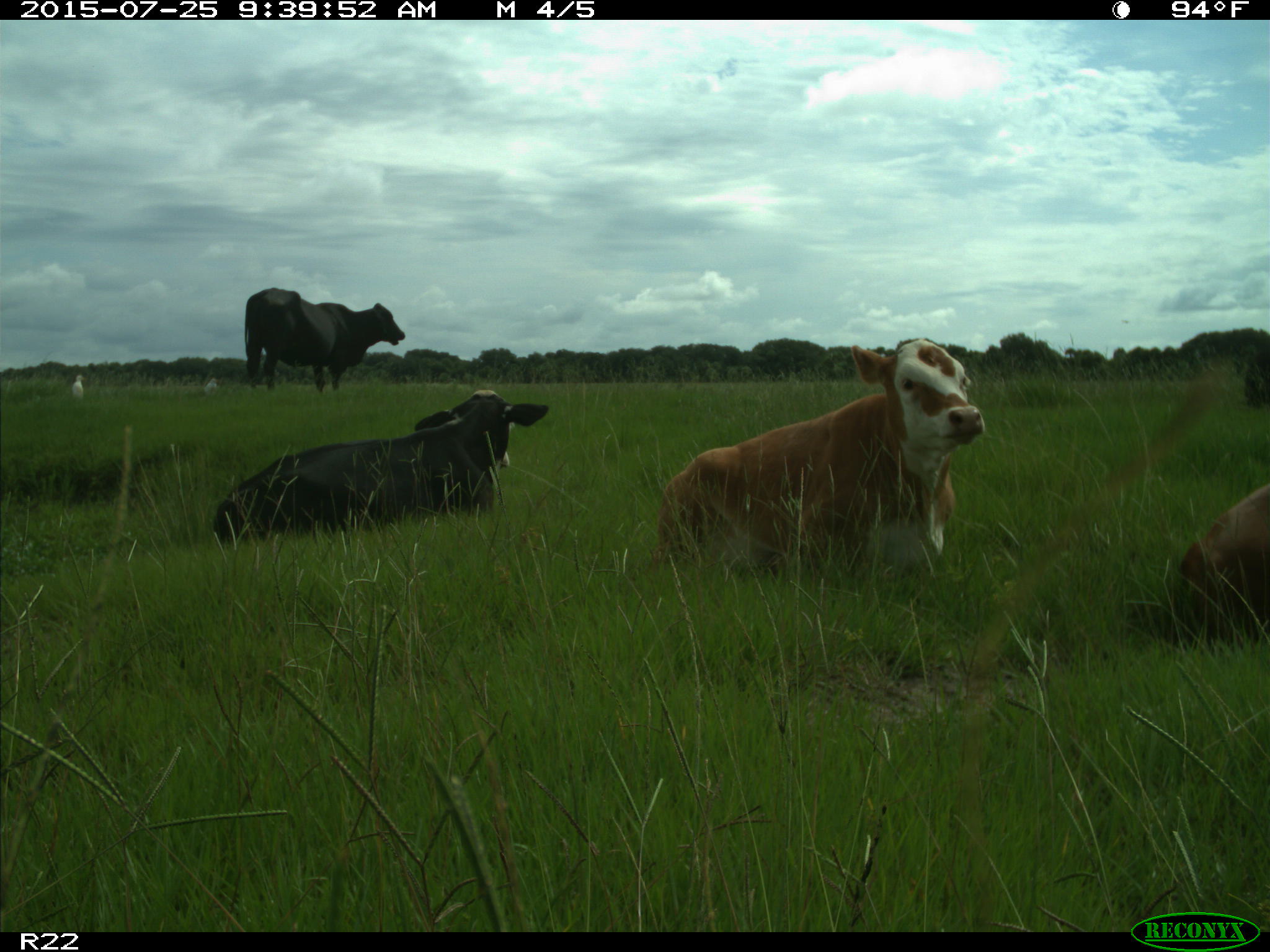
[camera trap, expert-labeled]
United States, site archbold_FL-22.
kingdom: Animalia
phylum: Chordata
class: Mammalia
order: Artiodactyla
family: Bovidae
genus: Bos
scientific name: Bos taurus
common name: domestic cow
Bos taurus (domestic cow).